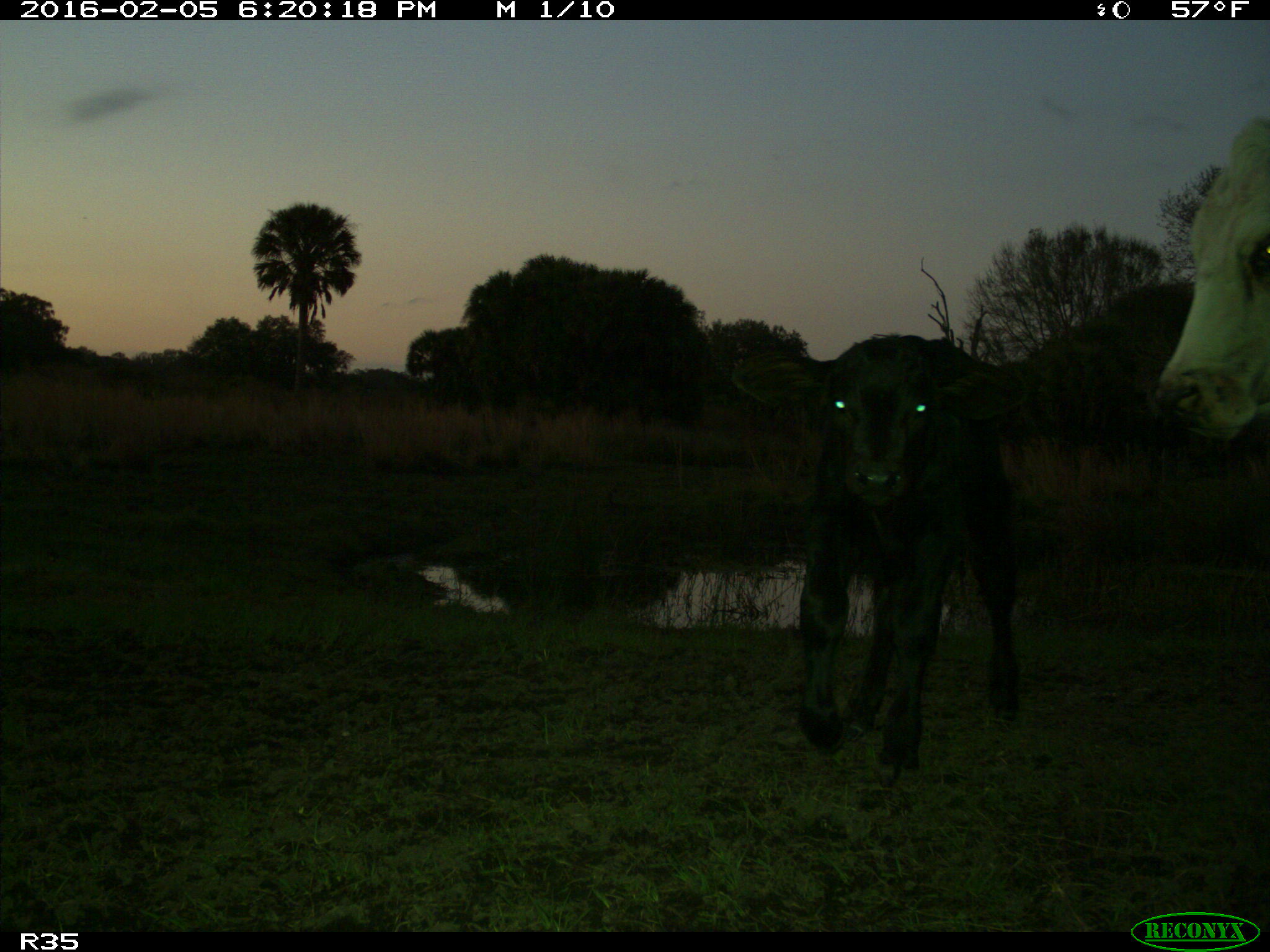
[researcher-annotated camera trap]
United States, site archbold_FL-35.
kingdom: Animalia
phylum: Chordata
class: Mammalia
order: Artiodactyla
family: Bovidae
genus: Bos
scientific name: Bos taurus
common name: domestic cow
Bos taurus (domestic cow).